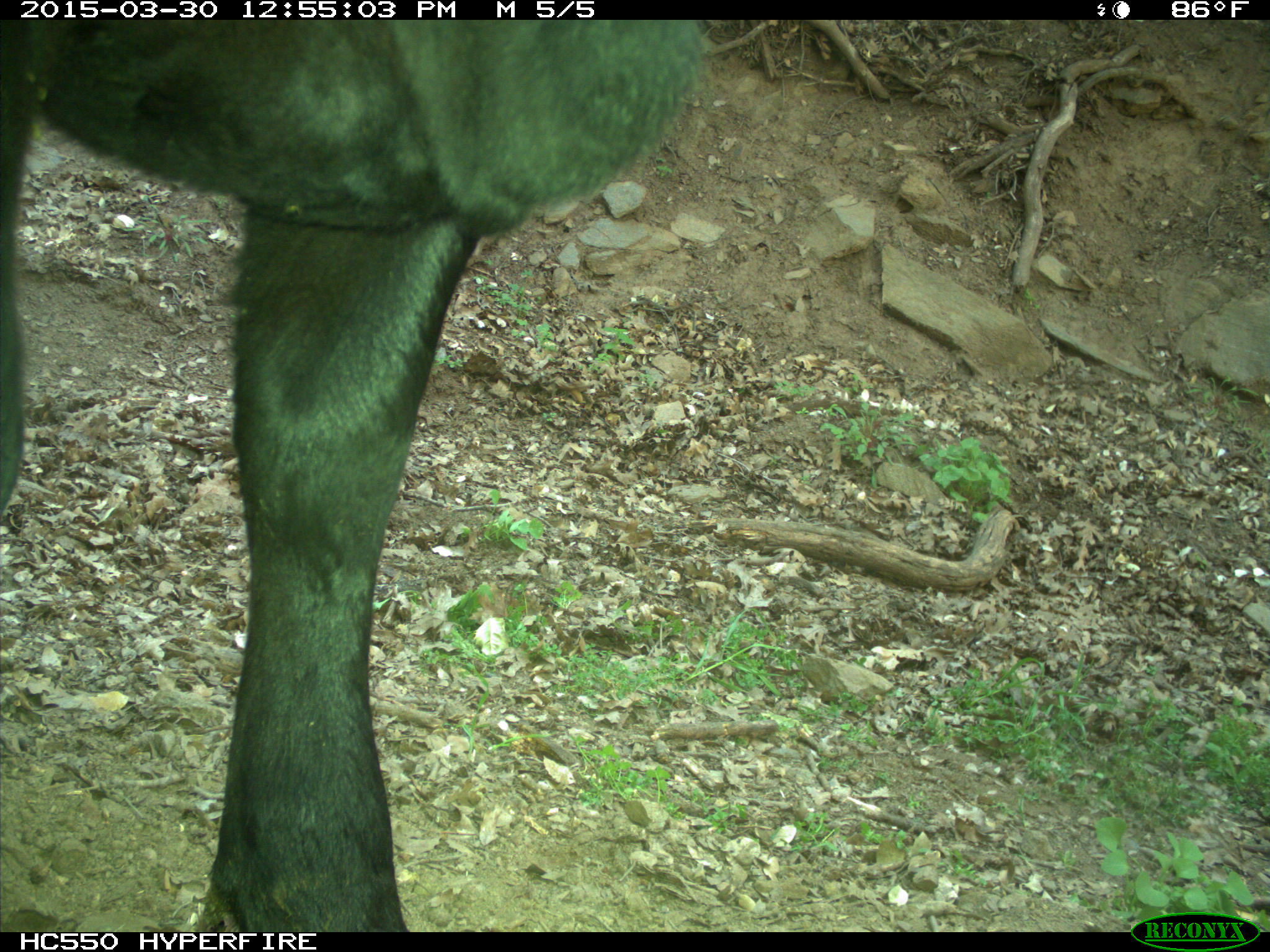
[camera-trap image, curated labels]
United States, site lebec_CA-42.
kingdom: Animalia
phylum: Chordata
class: Mammalia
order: Artiodactyla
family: Bovidae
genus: Bos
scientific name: Bos taurus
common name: domestic cow